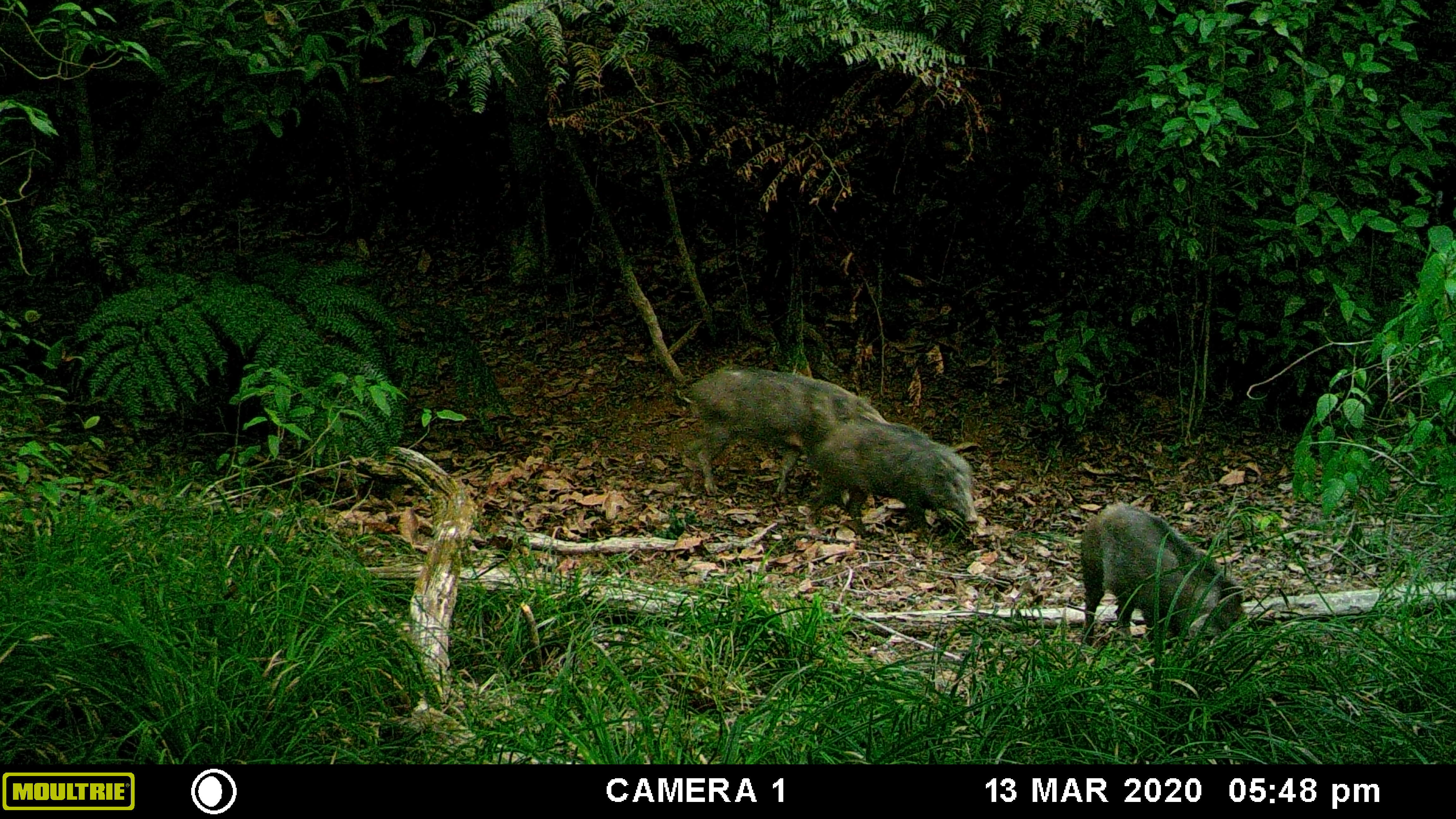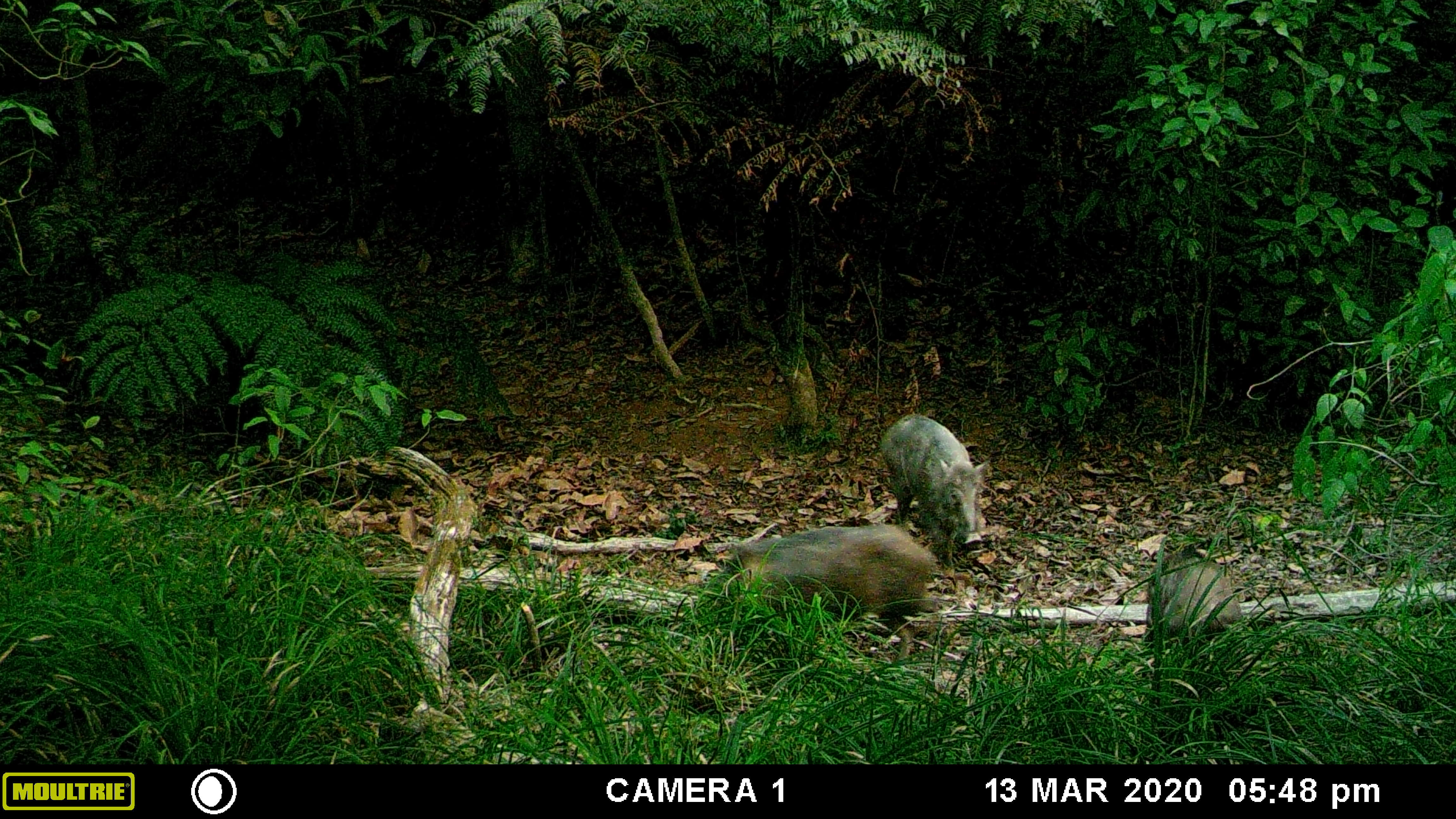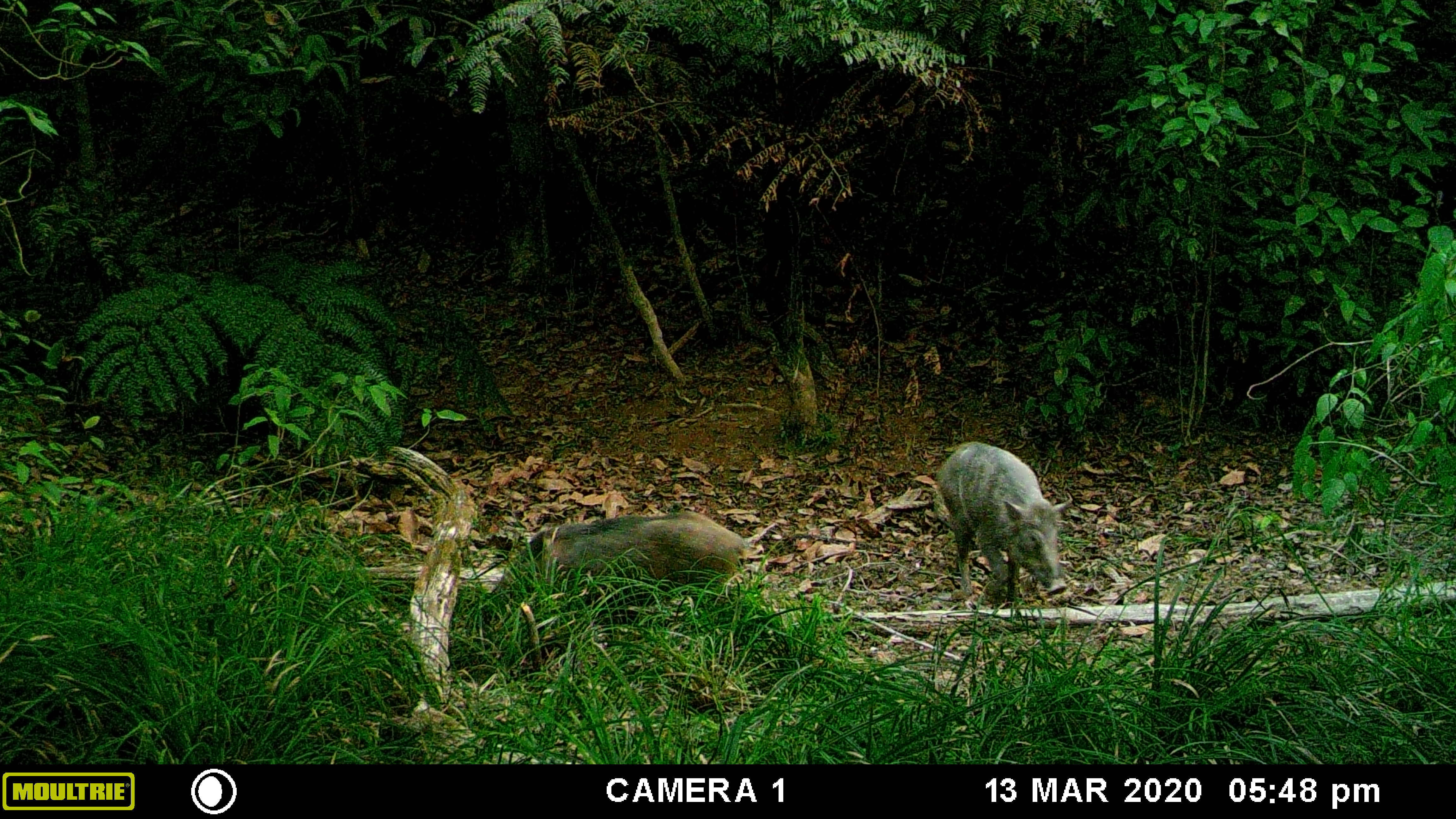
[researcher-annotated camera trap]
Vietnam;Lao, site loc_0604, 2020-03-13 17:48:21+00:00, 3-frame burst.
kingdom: Animalia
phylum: Chordata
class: Mammalia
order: Artiodactyla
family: Suidae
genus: Sus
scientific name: Sus scrofa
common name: eurasian wild pig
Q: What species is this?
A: Eurasian wild pig (Sus scrofa).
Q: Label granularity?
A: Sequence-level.